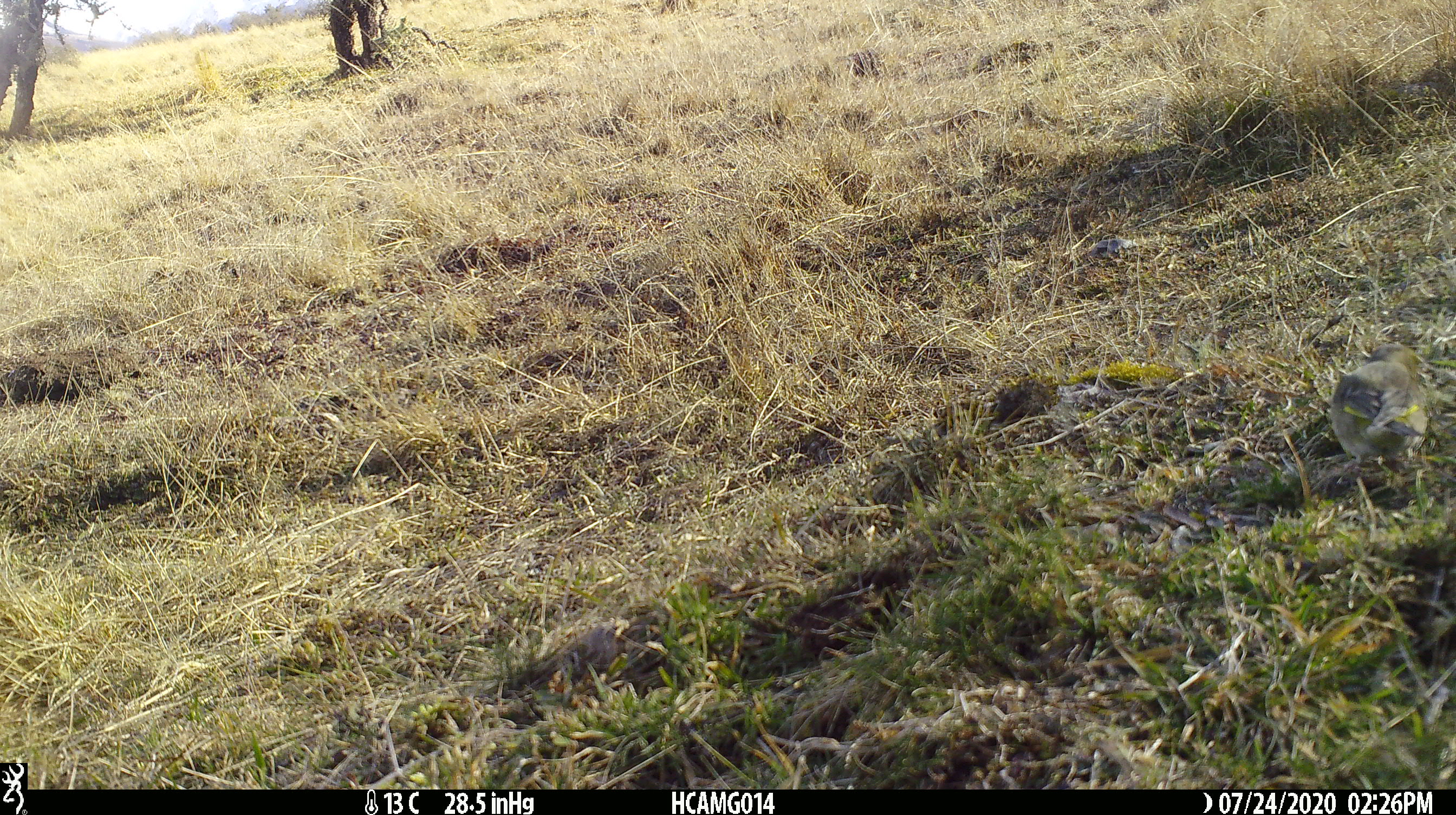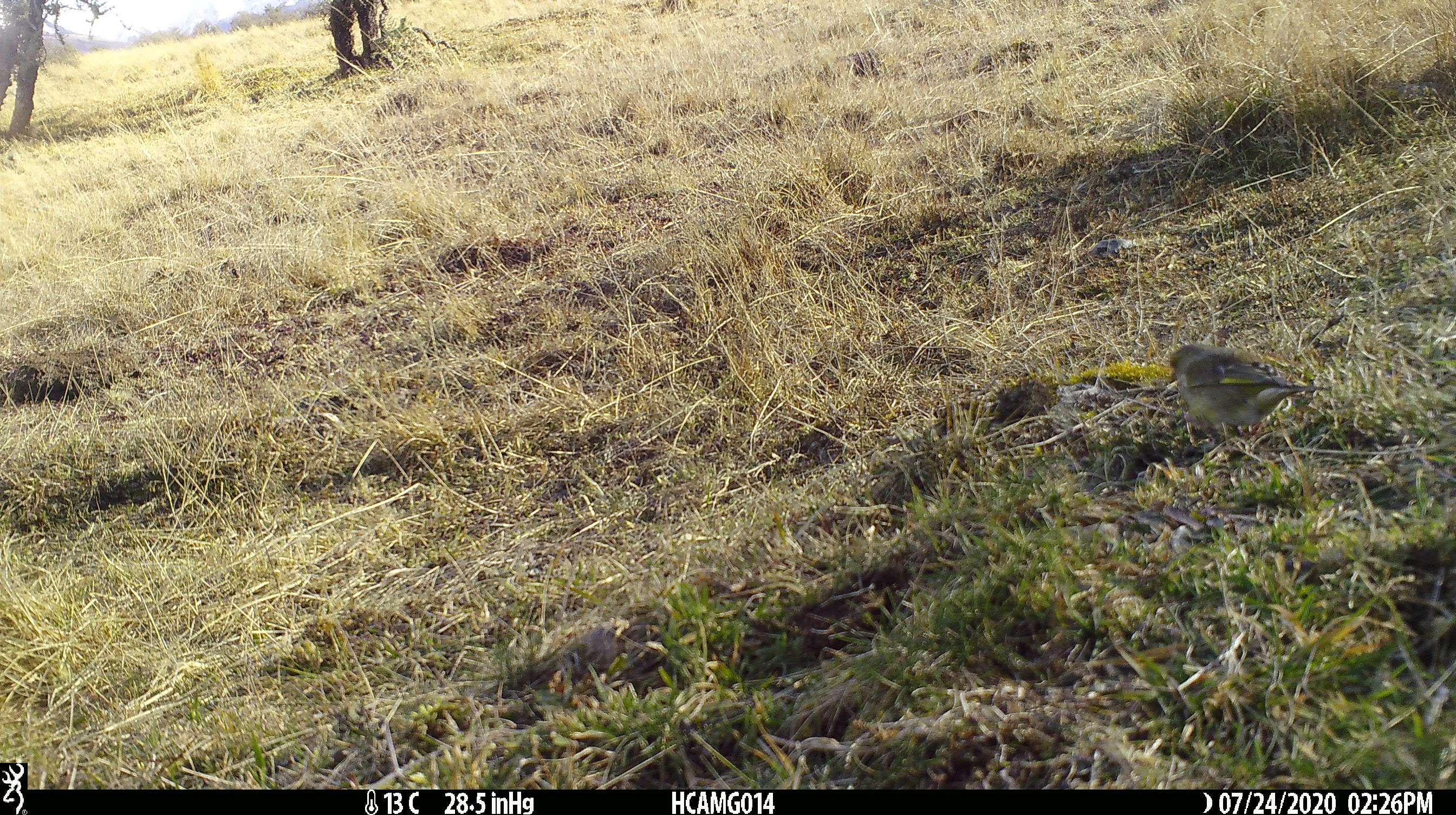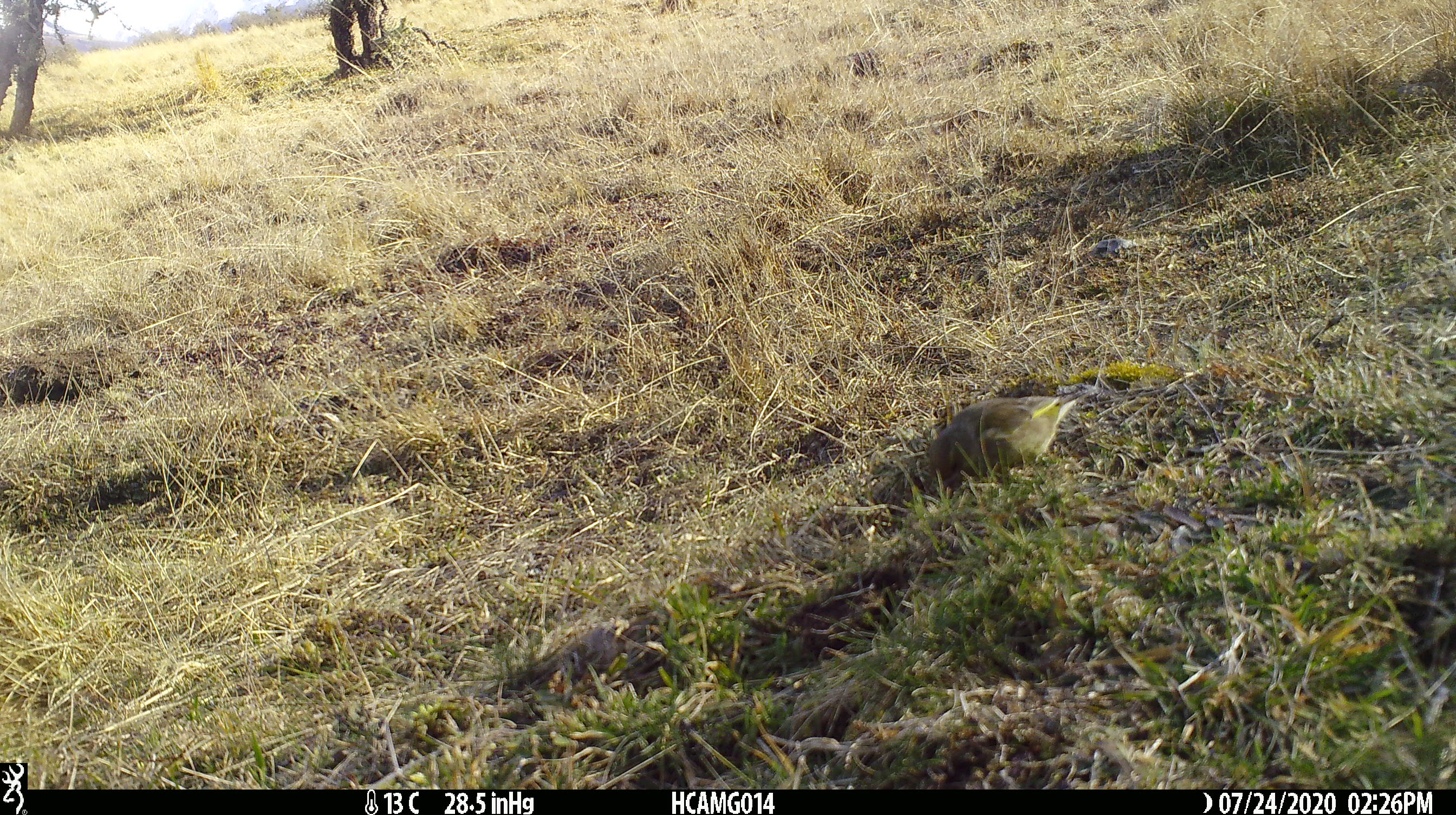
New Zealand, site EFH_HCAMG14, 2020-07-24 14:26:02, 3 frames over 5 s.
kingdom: Animalia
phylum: Chordata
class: Aves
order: Passeriformes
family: Fringillidae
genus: Chloris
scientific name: Chloris chloris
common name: greenfinch